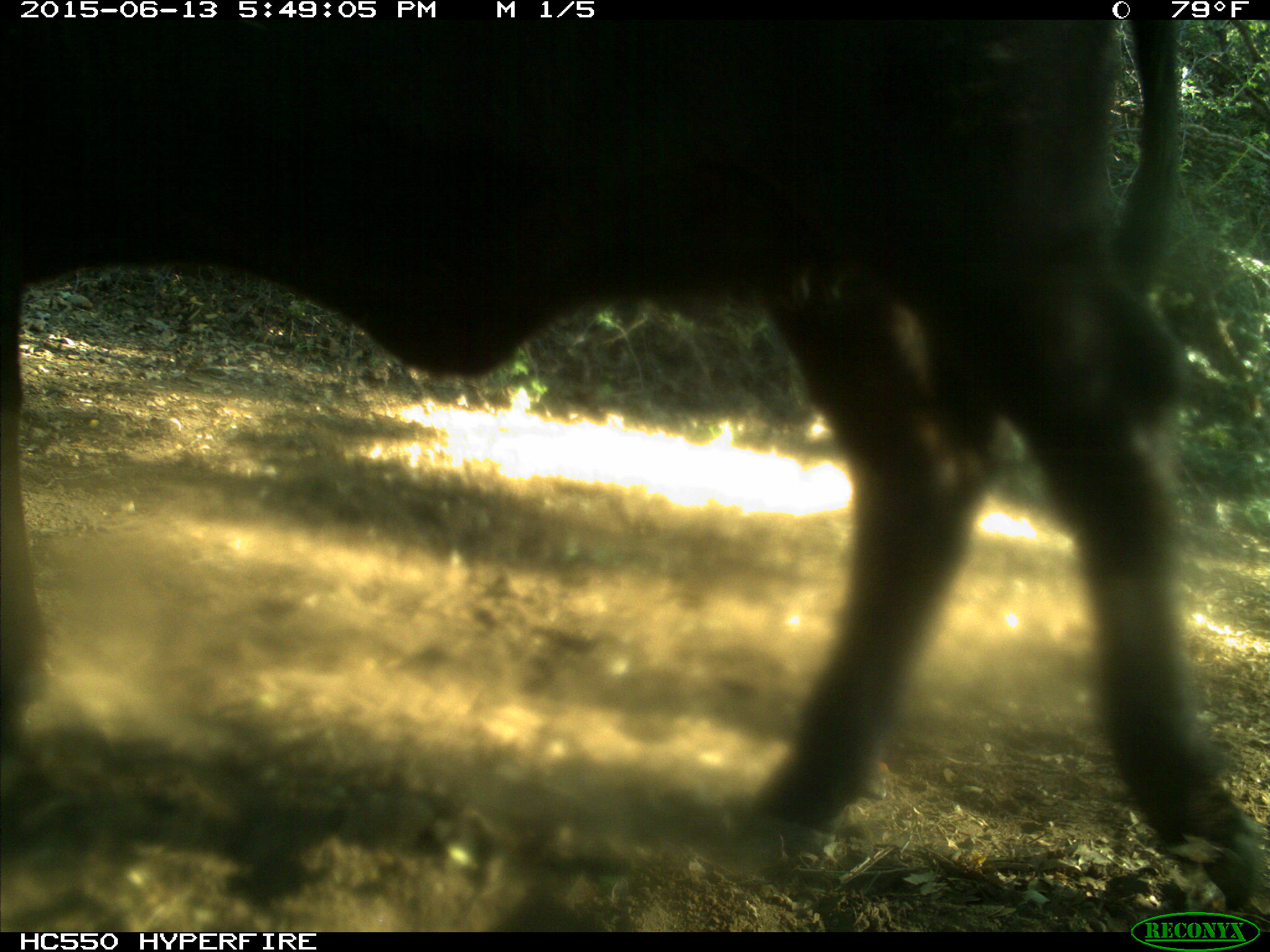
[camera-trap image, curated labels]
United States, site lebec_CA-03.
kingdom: Animalia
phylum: Chordata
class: Mammalia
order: Artiodactyla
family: Bovidae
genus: Bos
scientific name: Bos taurus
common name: domestic cow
Bos taurus (domestic cow).